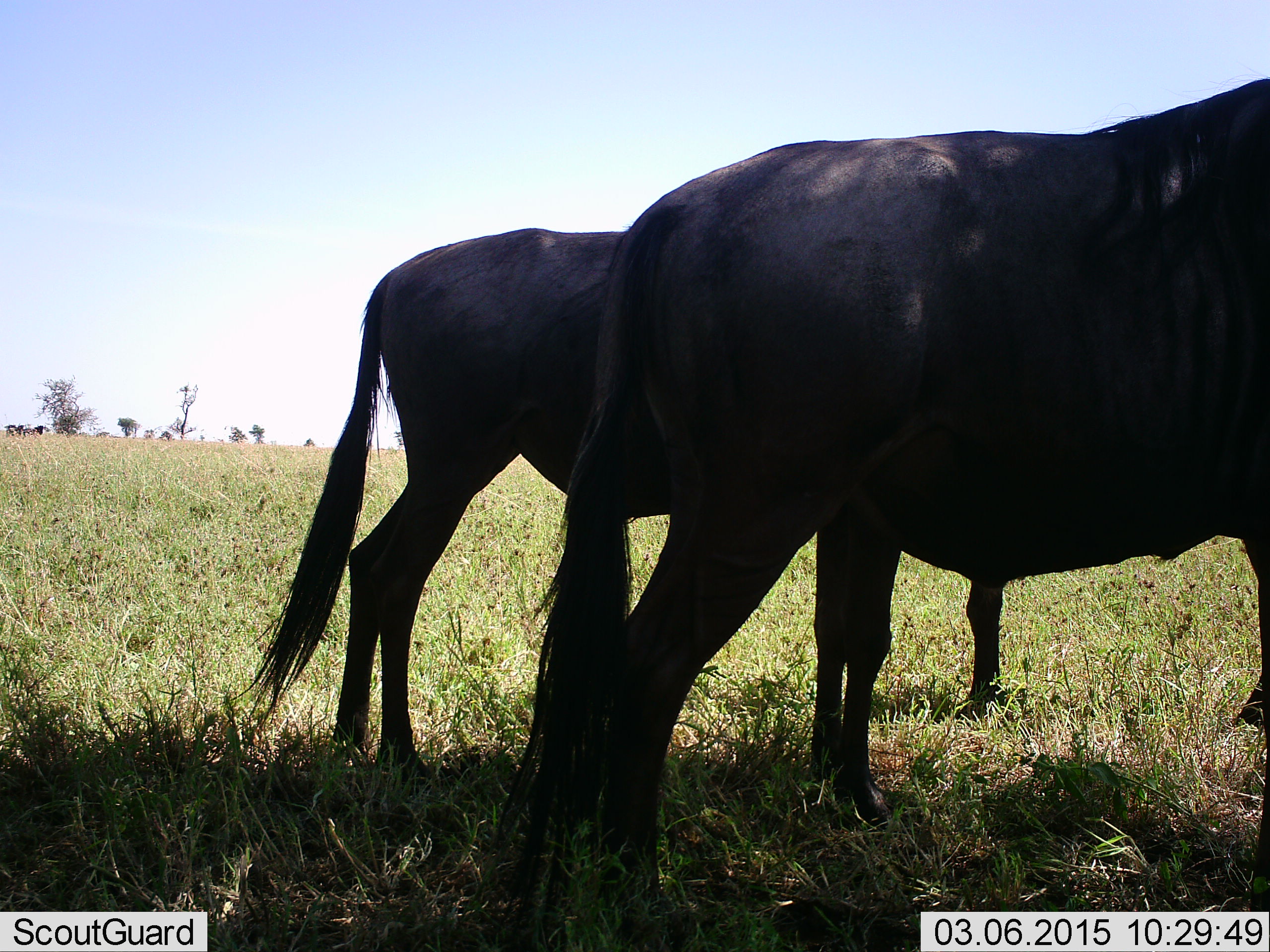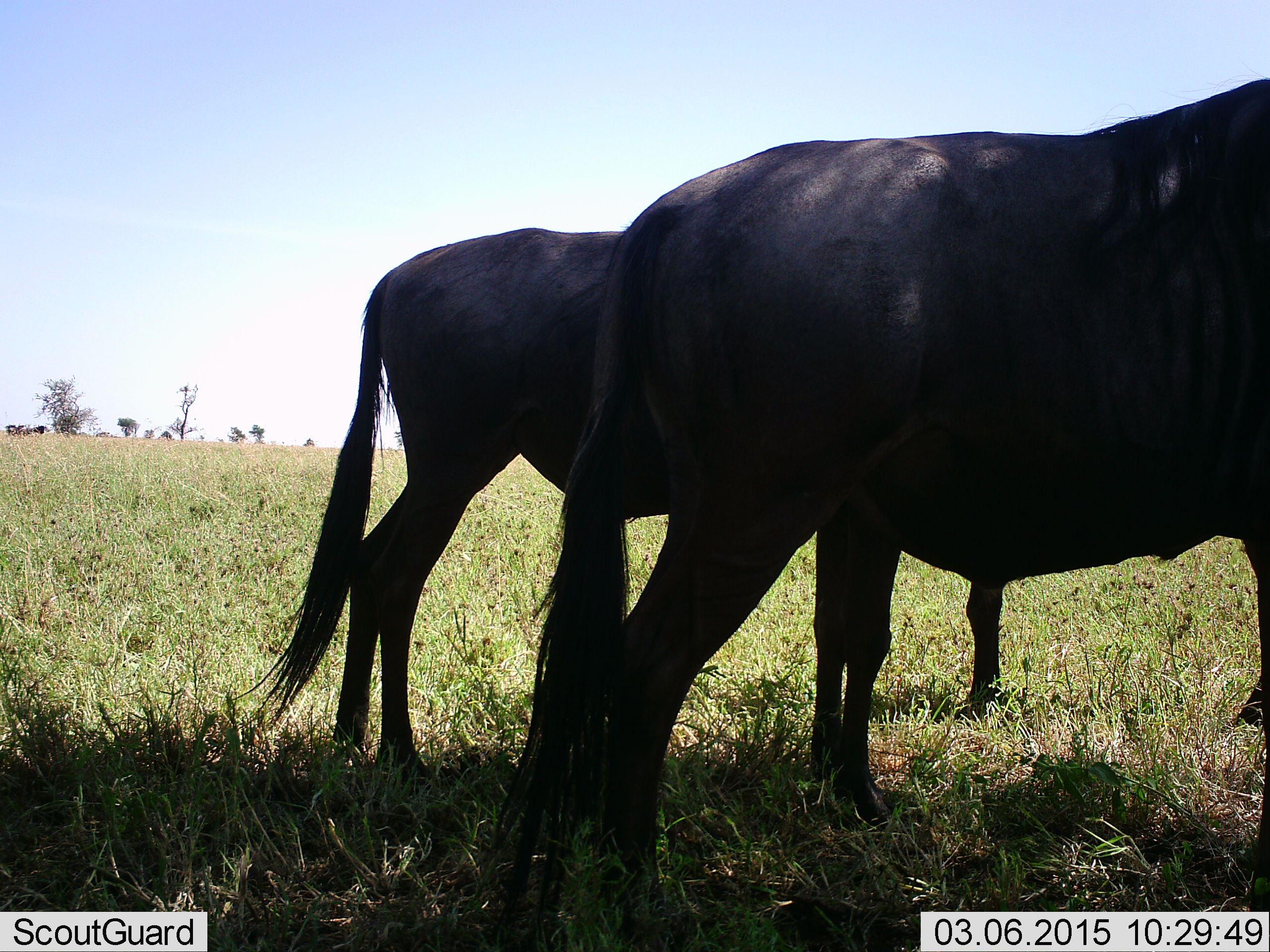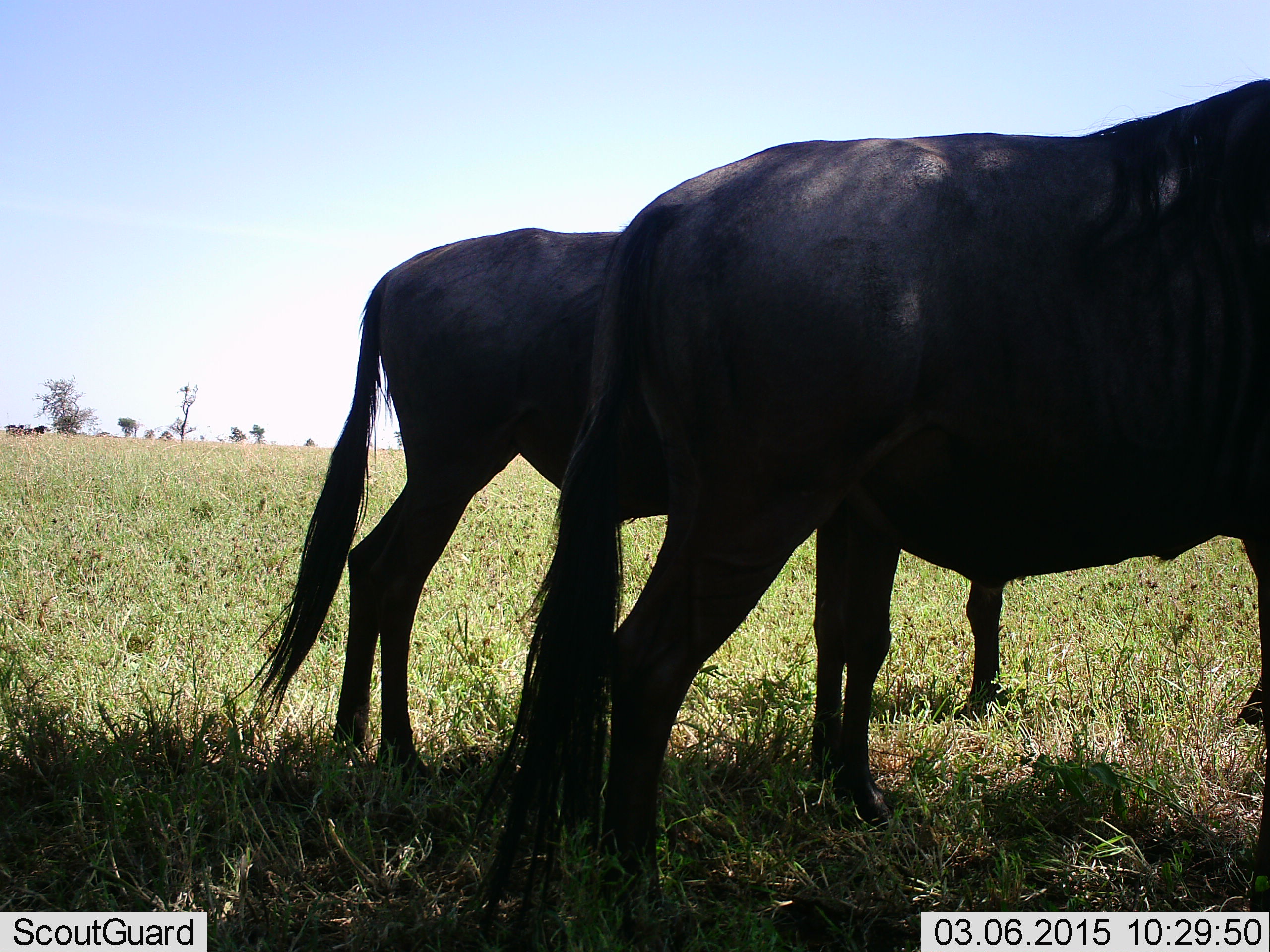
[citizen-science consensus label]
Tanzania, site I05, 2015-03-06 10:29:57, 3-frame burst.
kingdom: Animalia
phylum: Chordata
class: Mammalia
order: Artiodactyla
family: Bovidae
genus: Connochaetes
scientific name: Connochaetes taurinus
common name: blue wildebeest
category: wildebeest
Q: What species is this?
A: Wildebeest (blue wildebeest) (Connochaetes taurinus).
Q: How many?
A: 3.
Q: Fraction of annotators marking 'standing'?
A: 90%.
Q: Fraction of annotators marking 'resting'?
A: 10%.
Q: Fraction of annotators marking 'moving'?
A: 10%.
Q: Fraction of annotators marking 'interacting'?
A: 0%.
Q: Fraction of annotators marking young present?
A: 0%.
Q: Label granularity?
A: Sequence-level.